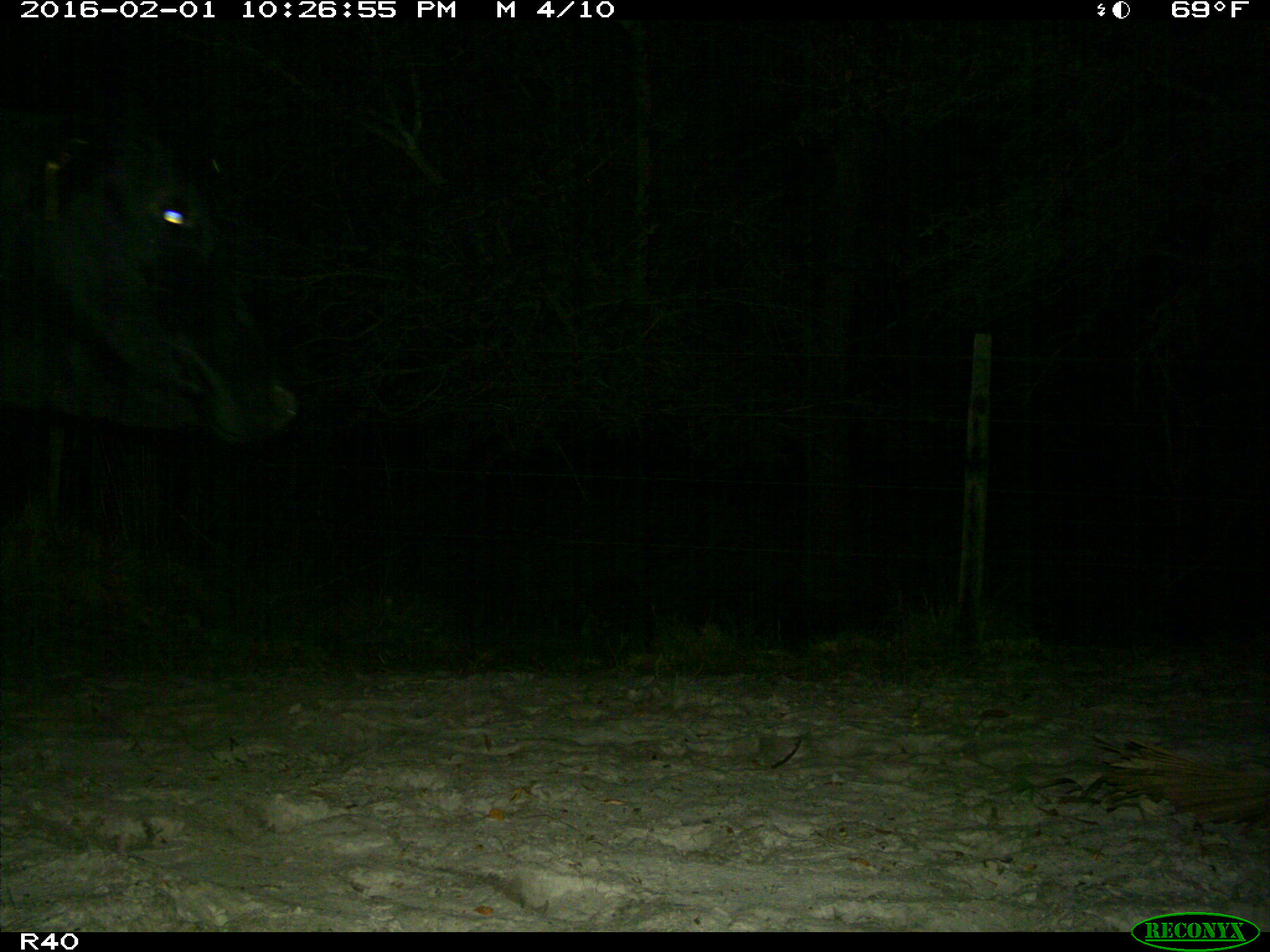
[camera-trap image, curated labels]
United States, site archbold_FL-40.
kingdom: Animalia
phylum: Chordata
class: Mammalia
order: Artiodactyla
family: Bovidae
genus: Bos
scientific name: Bos taurus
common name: domestic cow